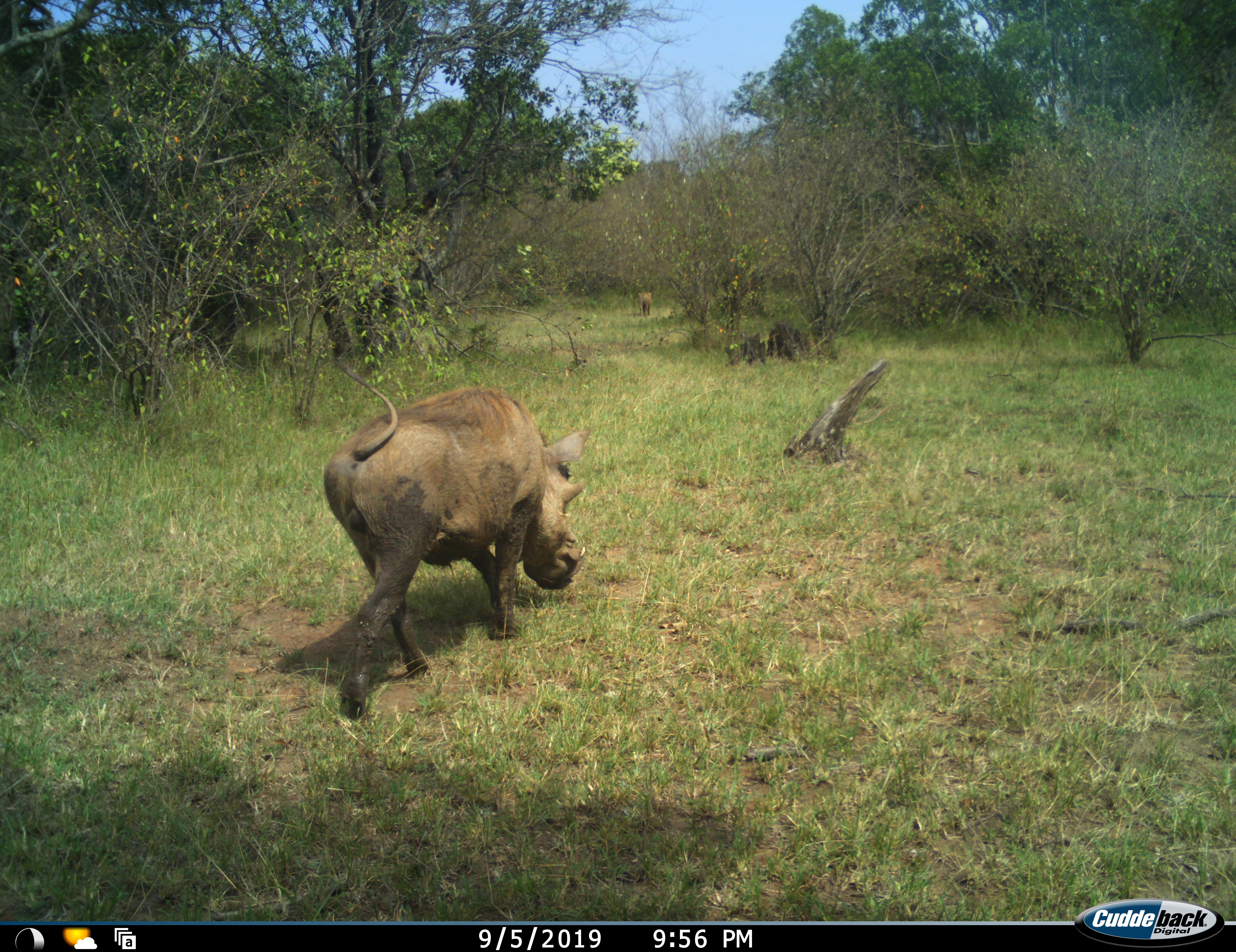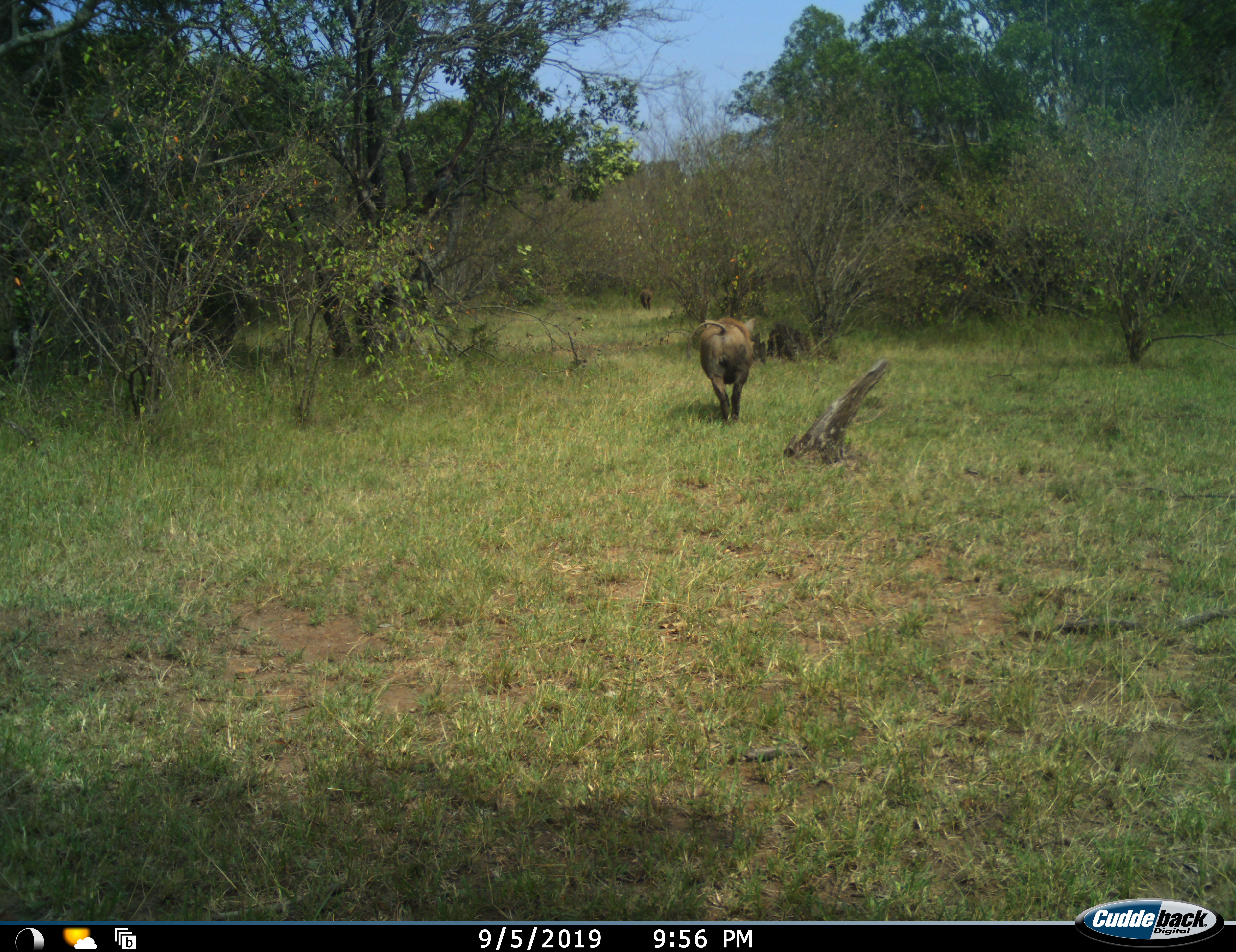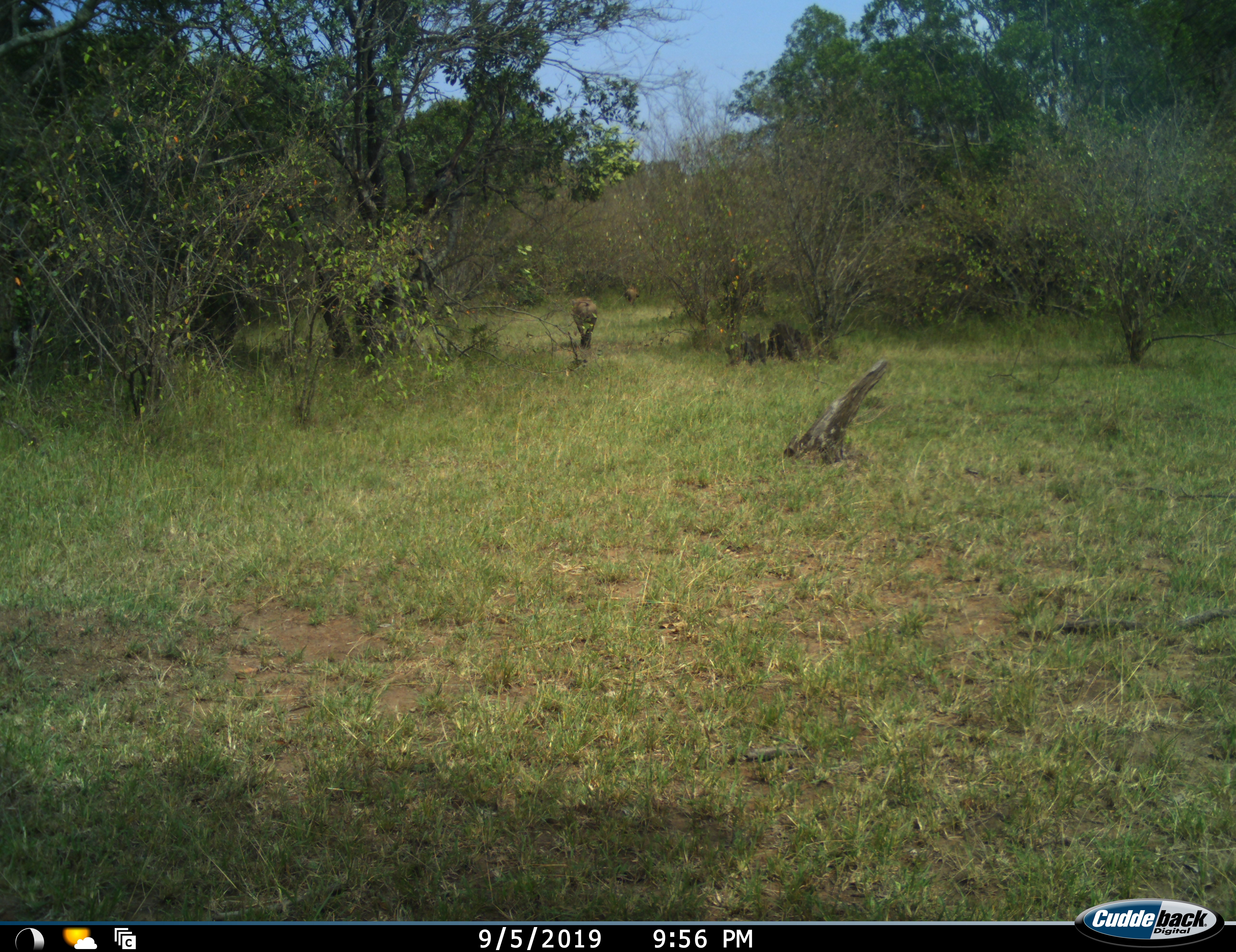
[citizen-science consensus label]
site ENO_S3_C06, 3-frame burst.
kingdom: Animalia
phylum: Chordata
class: Mammalia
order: Artiodactyla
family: Suidae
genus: Phacochoerus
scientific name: Phacochoerus africanus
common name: warthog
Warthog (Phacochoerus africanus), count 2. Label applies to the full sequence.